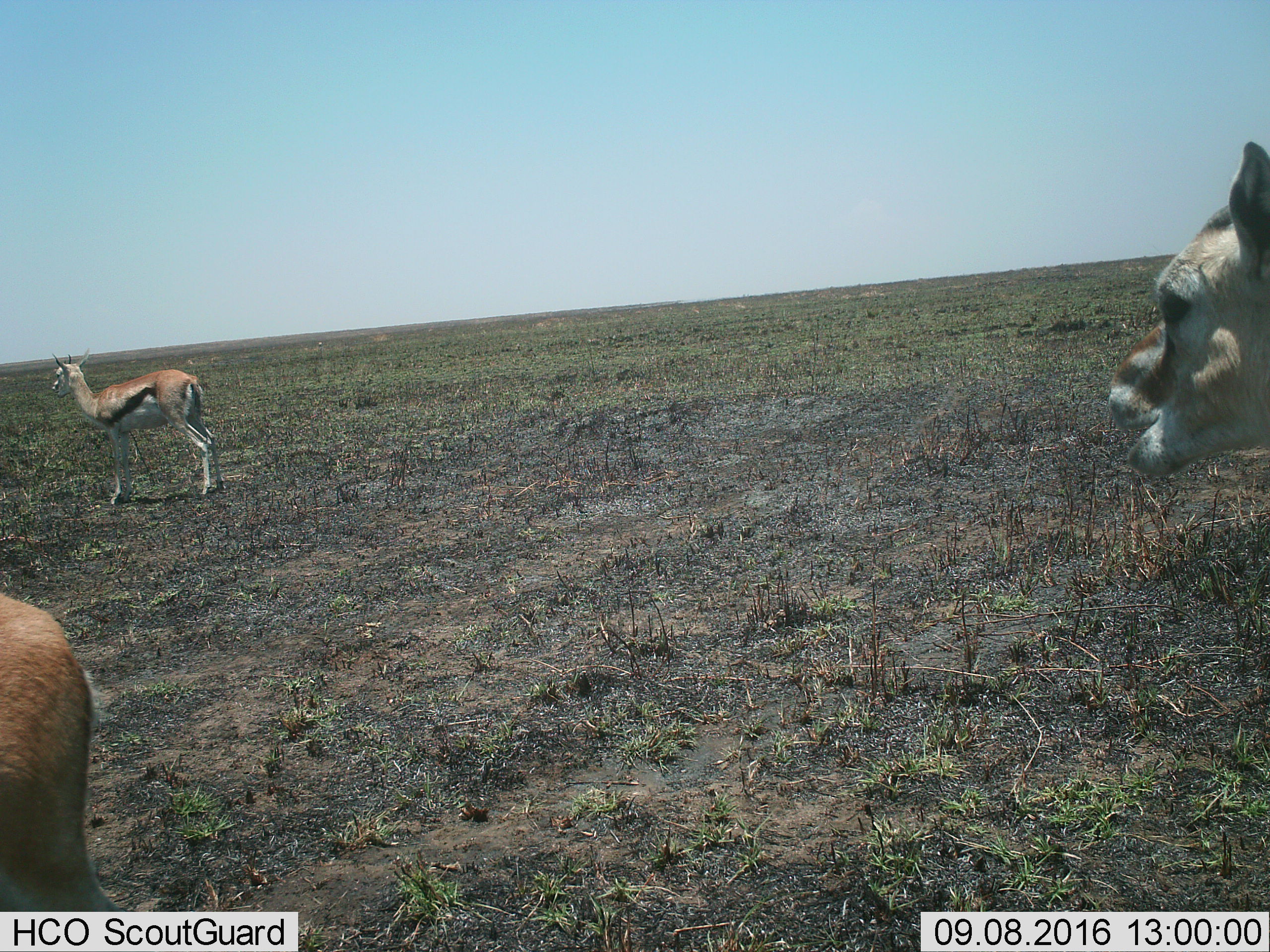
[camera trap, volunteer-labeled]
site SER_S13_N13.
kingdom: Animalia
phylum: Chordata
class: Mammalia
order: Artiodactyla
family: Bovidae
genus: Eudorcas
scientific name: Eudorcas thomsonii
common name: thomson's gazelle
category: gazellethomsons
Gazellethomsons (thomson's gazelle) (Eudorcas thomsonii), count 3. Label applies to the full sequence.